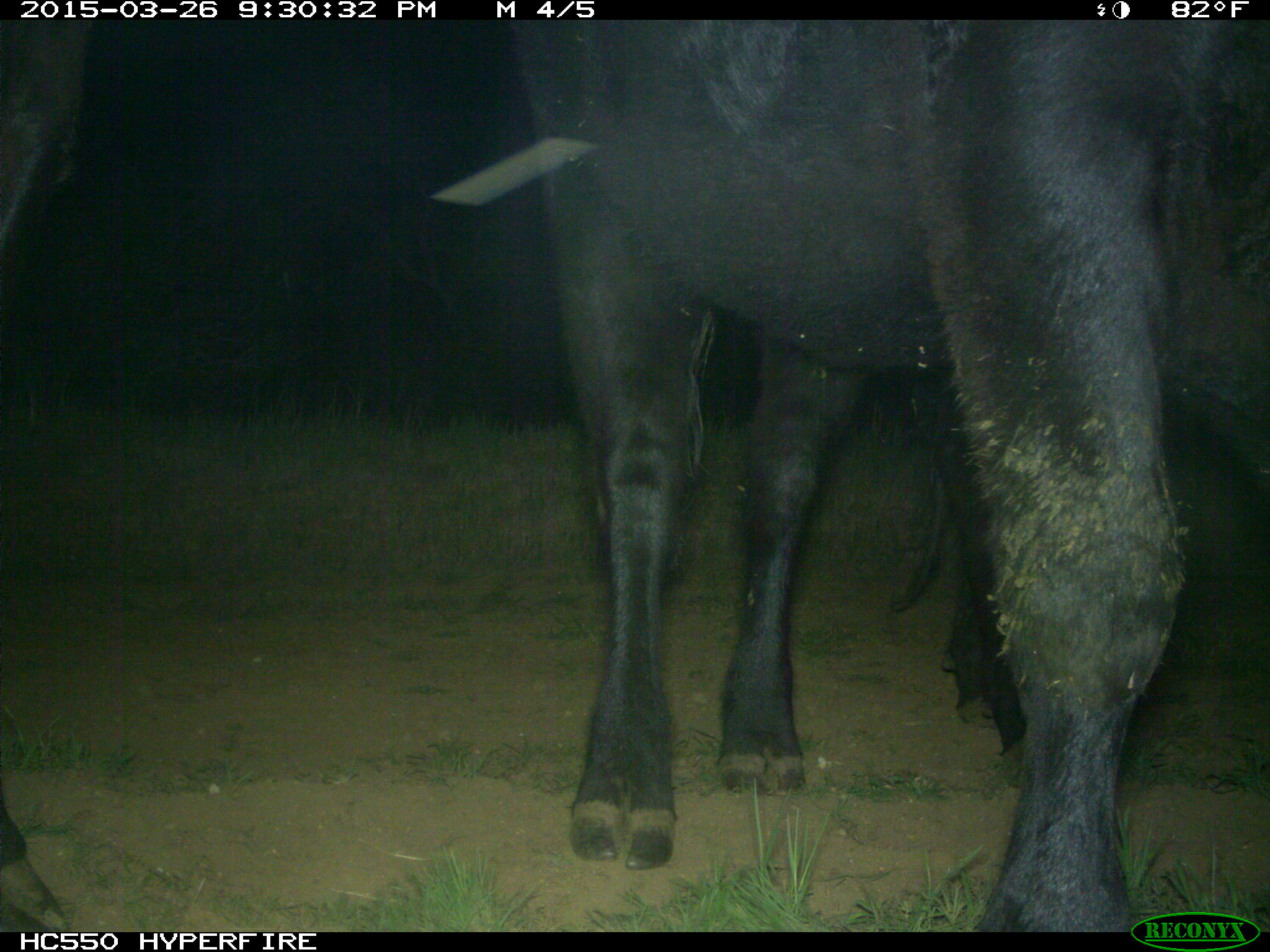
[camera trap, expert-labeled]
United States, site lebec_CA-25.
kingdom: Animalia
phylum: Chordata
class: Mammalia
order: Artiodactyla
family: Bovidae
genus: Bos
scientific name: Bos taurus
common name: domestic cow